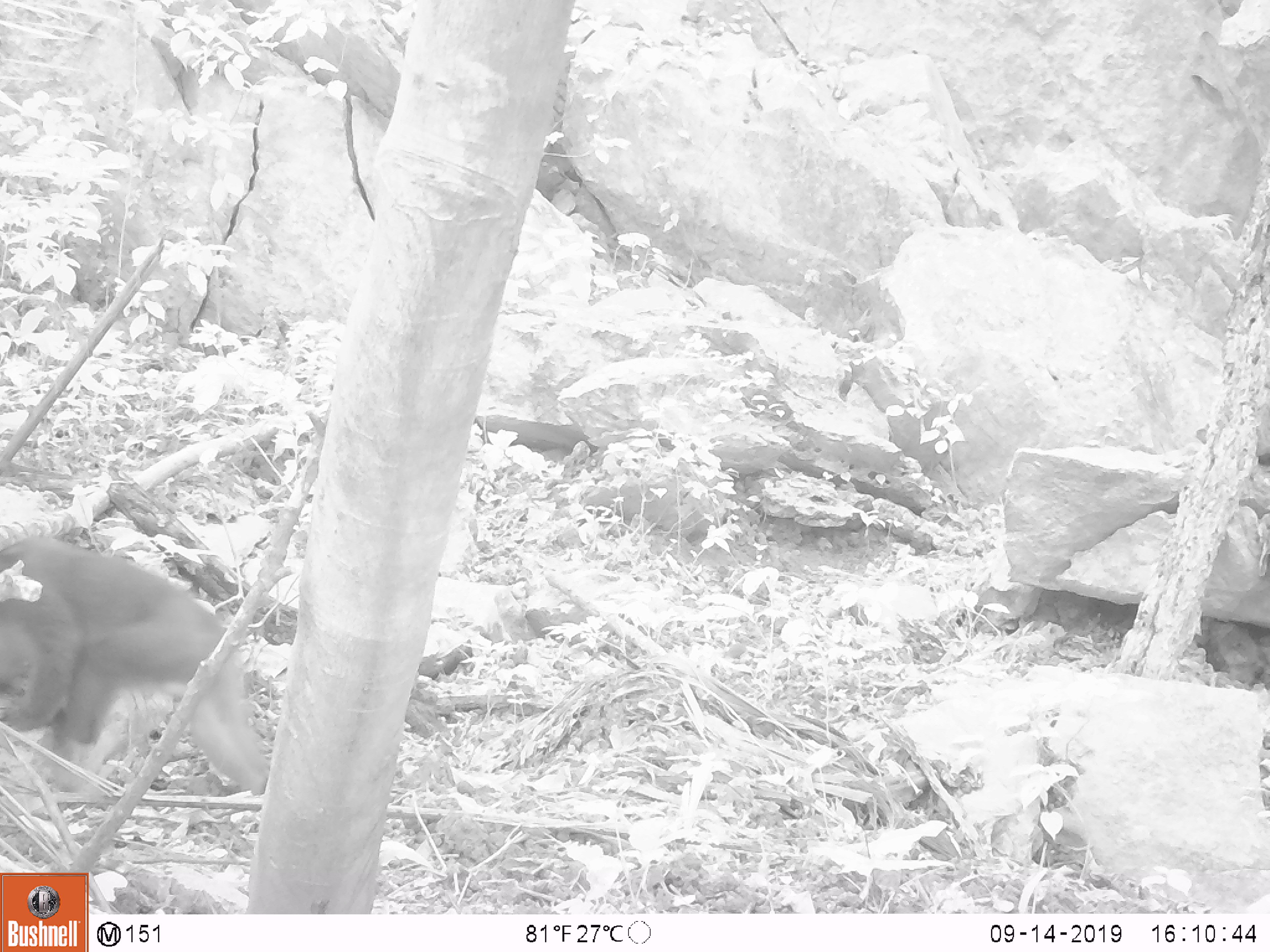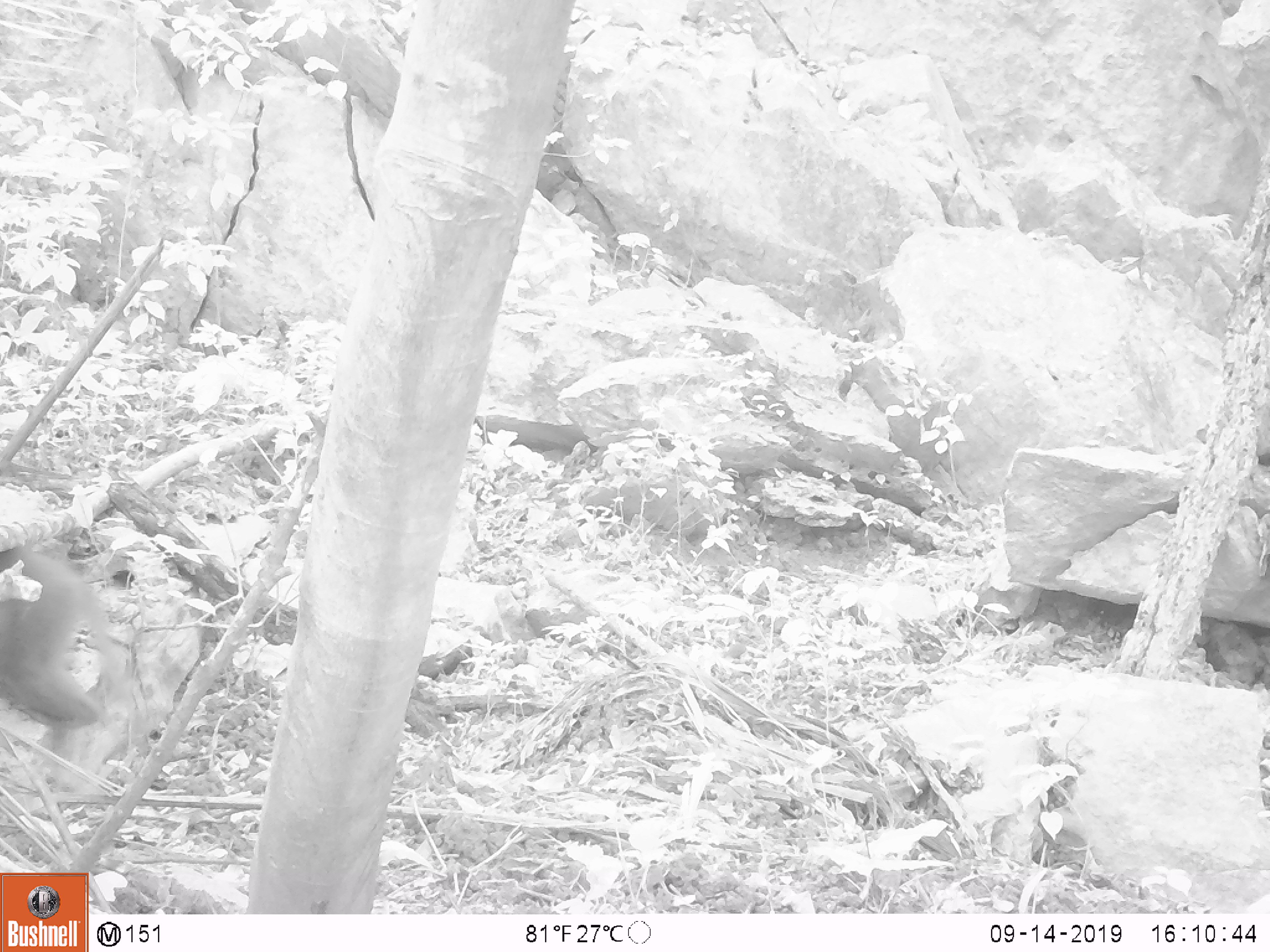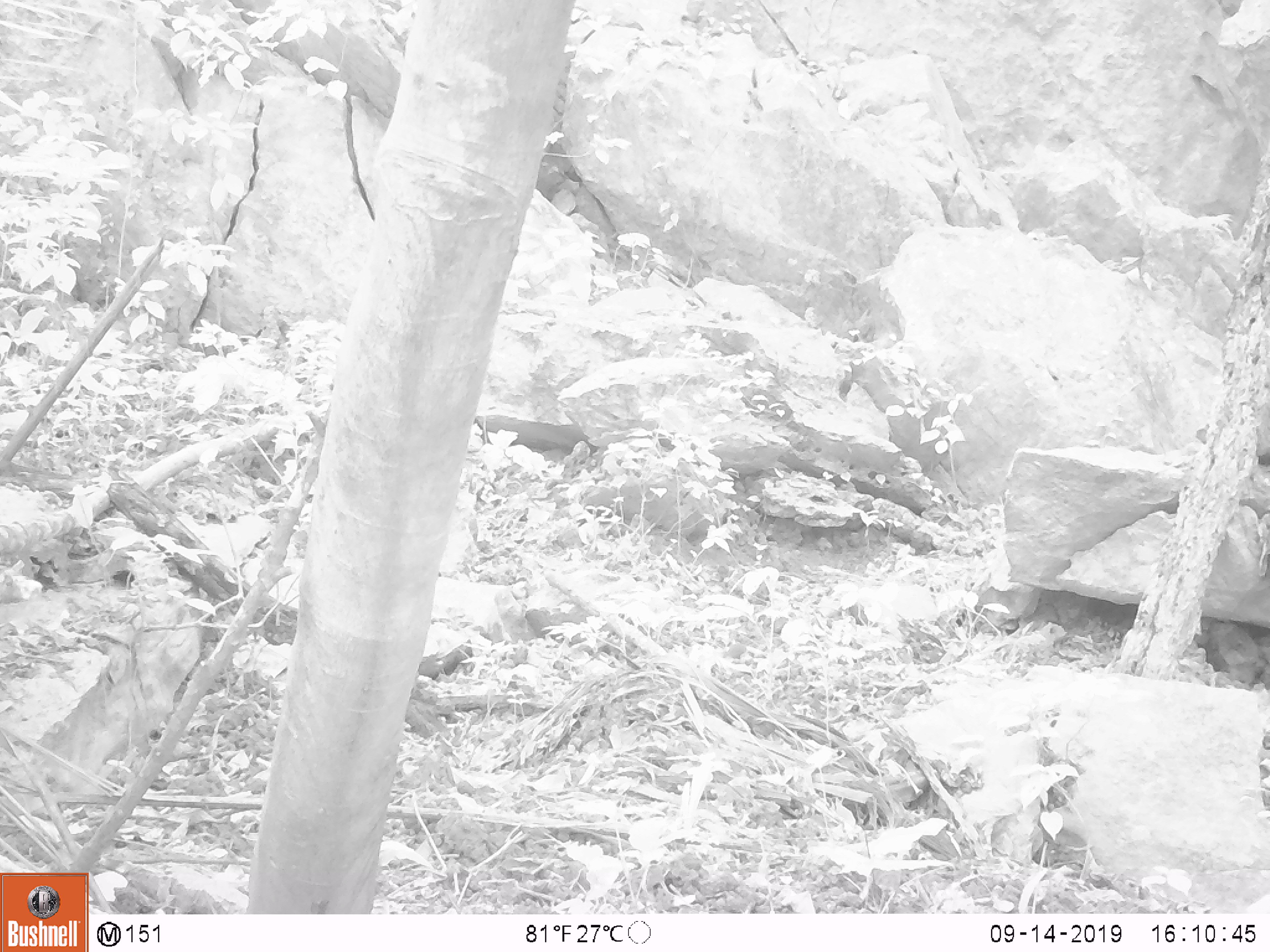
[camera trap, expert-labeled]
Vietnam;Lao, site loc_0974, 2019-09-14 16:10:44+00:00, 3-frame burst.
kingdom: Animalia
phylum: Chordata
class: Mammalia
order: Primates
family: Cercopithecidae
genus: Macaca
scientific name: Macaca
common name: macaque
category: macaque not stump tailed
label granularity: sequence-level